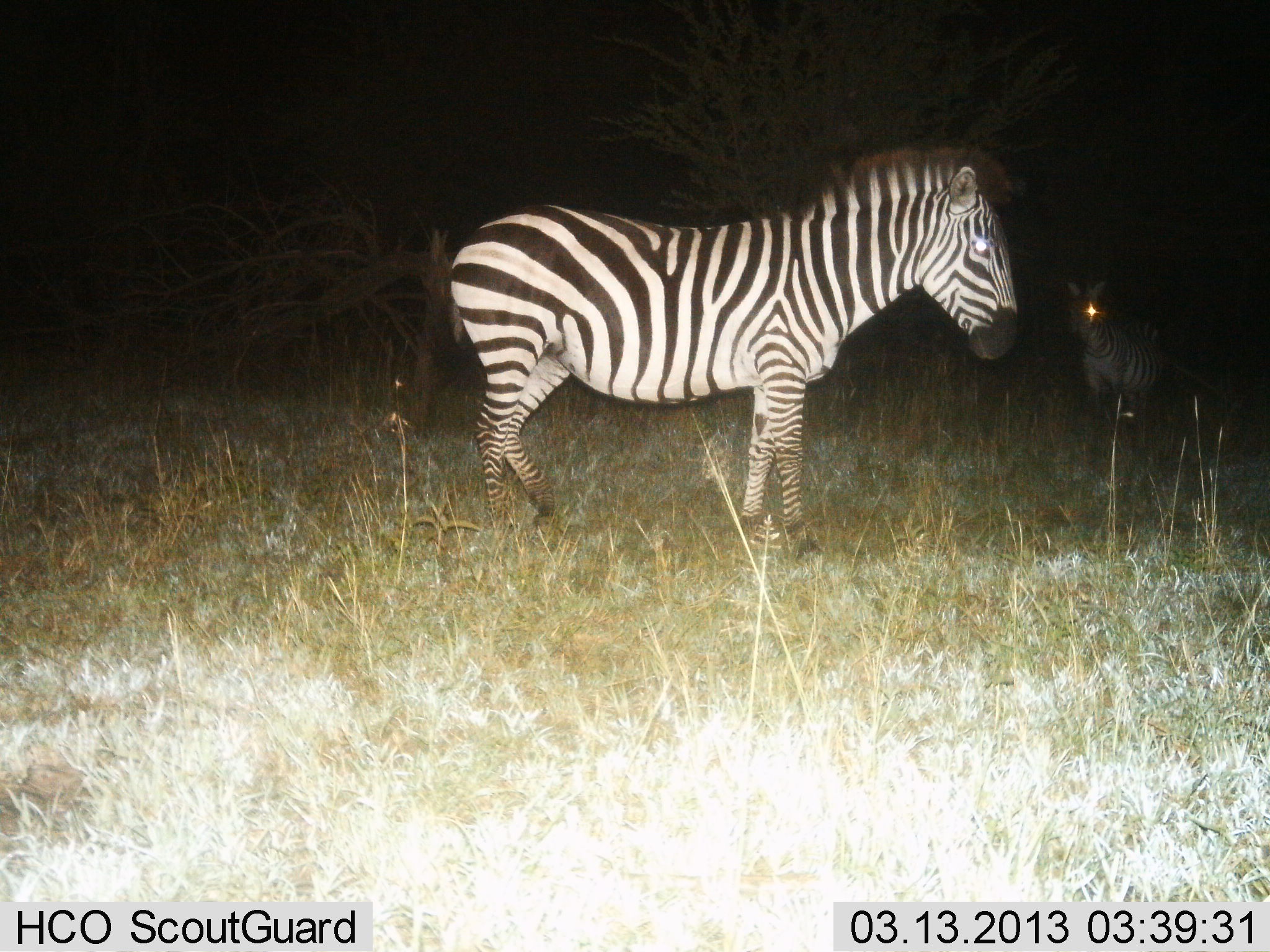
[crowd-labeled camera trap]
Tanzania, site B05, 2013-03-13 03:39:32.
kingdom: Animalia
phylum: Chordata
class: Mammalia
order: Perissodactyla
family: Equidae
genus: Equus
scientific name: Equus quagga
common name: plains zebra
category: zebra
Zebra (plains zebra) (Equus quagga), count 2. Behavior (volunteer vote fractions): standing 91%, resting 9%, moving 0%, interacting 0%. Young present (vote fraction): 4%. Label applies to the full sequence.